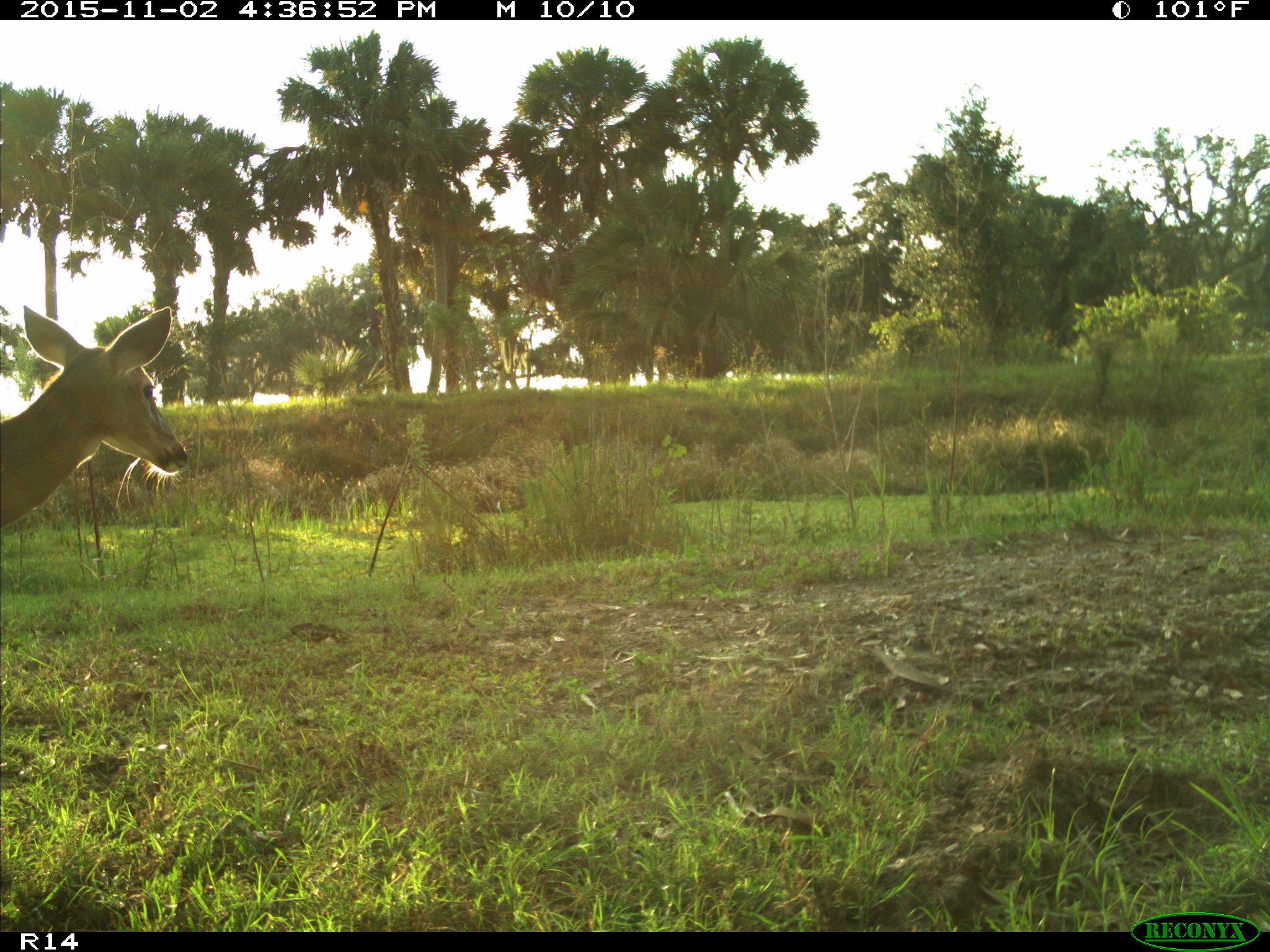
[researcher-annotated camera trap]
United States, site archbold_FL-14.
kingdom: Animalia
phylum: Chordata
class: Mammalia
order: Artiodactyla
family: Cervidae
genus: Odocoileus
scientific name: Odocoileus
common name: deer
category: unidentified deer